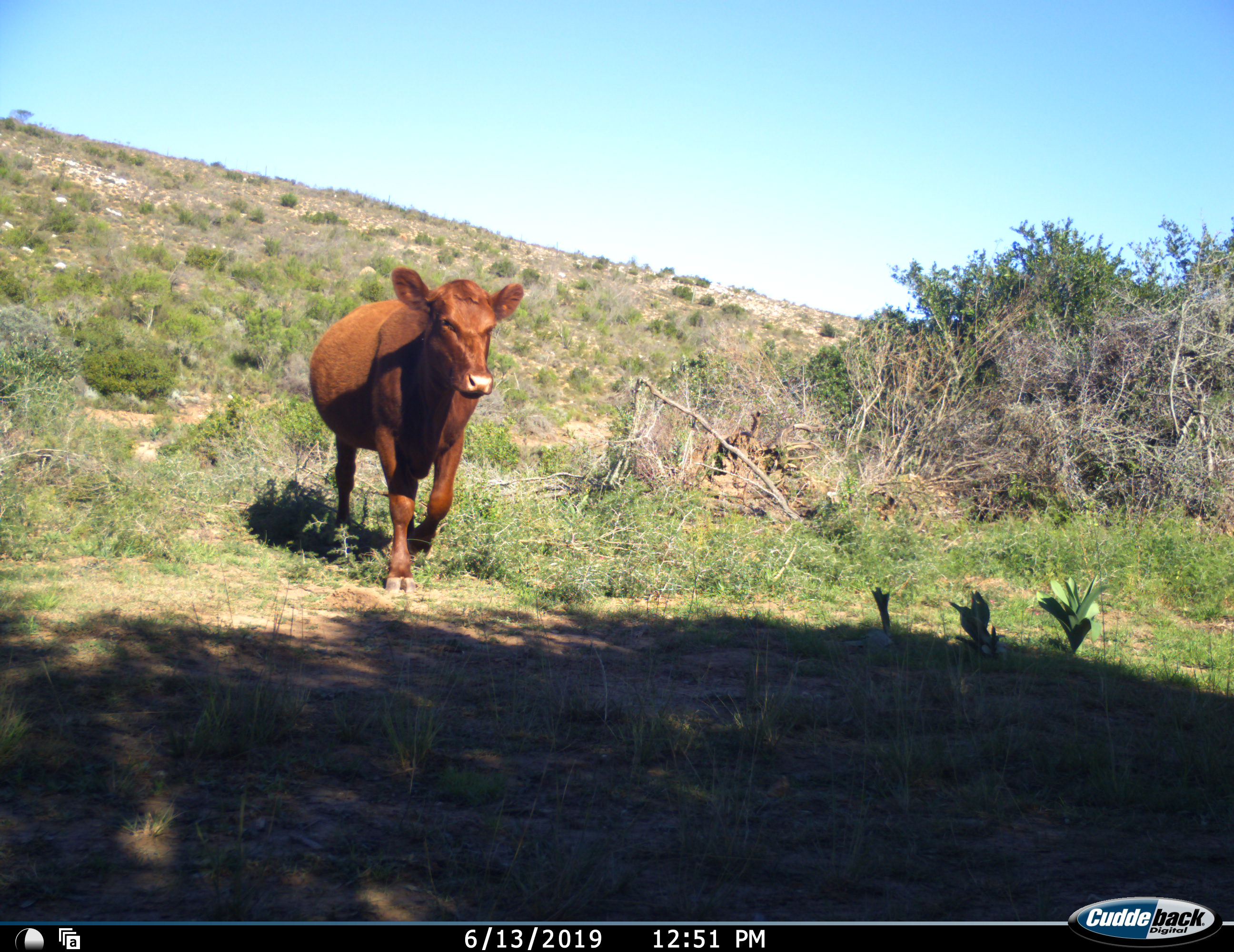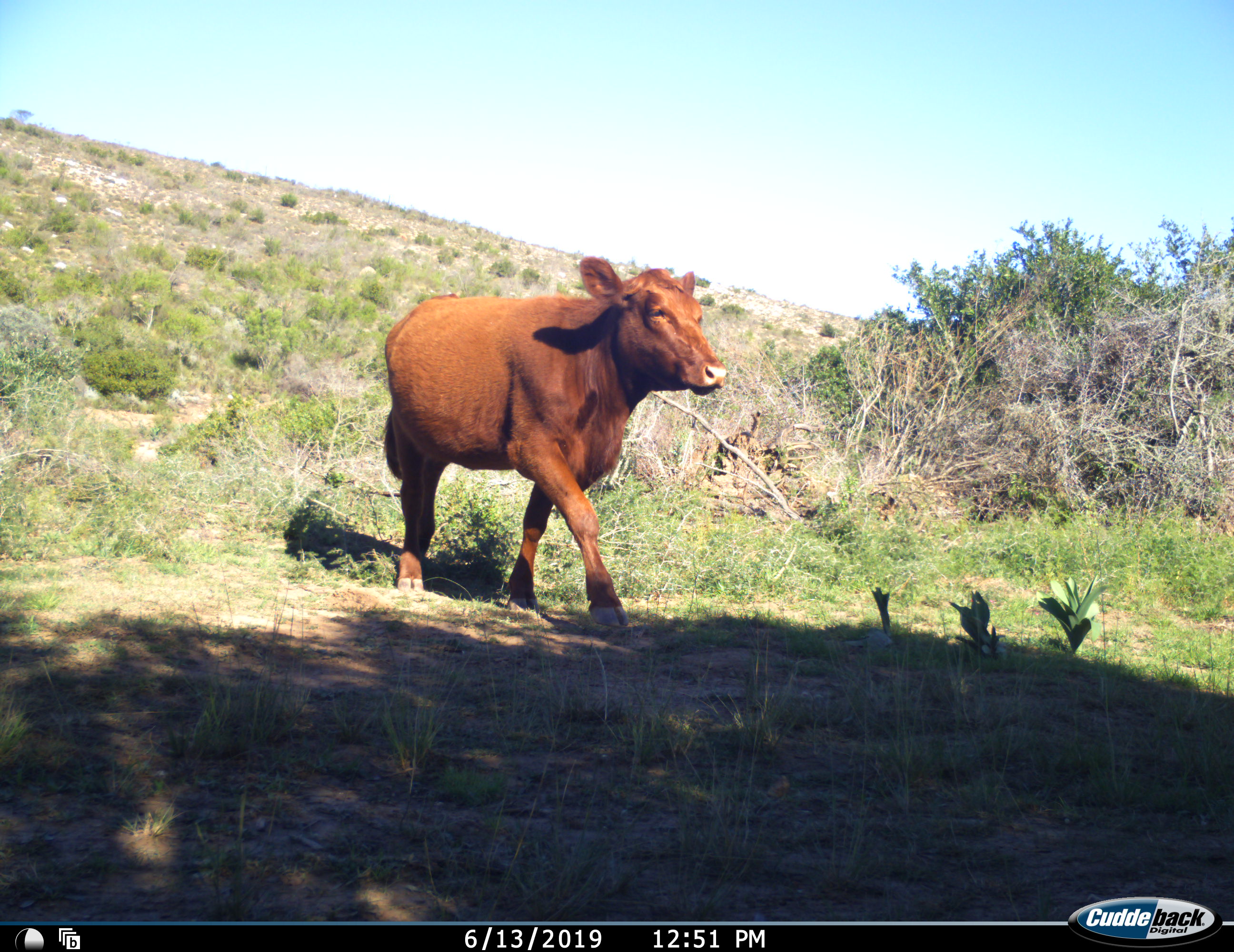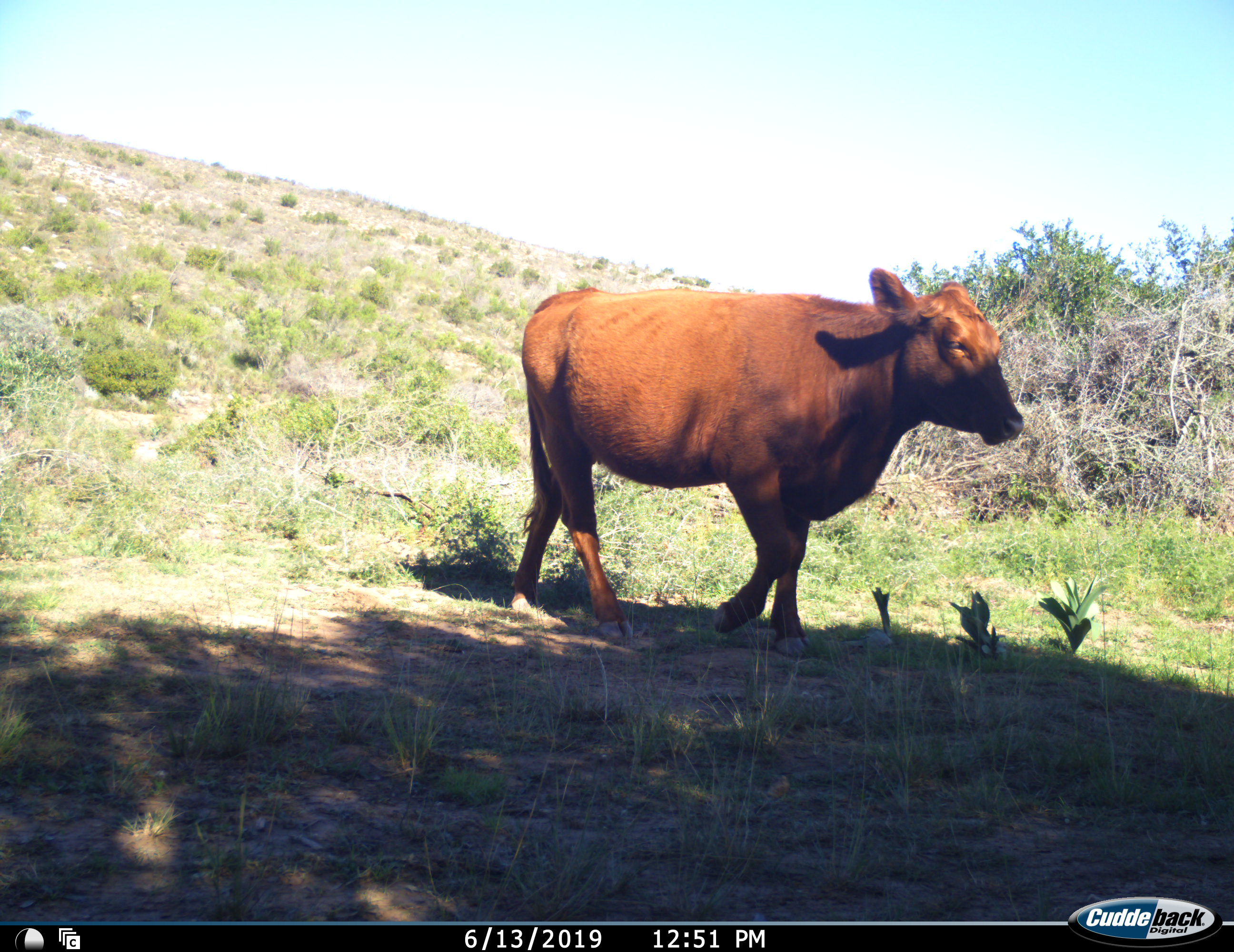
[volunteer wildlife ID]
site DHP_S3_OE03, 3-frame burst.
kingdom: Animalia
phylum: Chordata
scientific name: Vertebrata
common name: domestic animal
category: domesticanimal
Domesticanimal (domestic animal) (Vertebrata), count 1. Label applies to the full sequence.